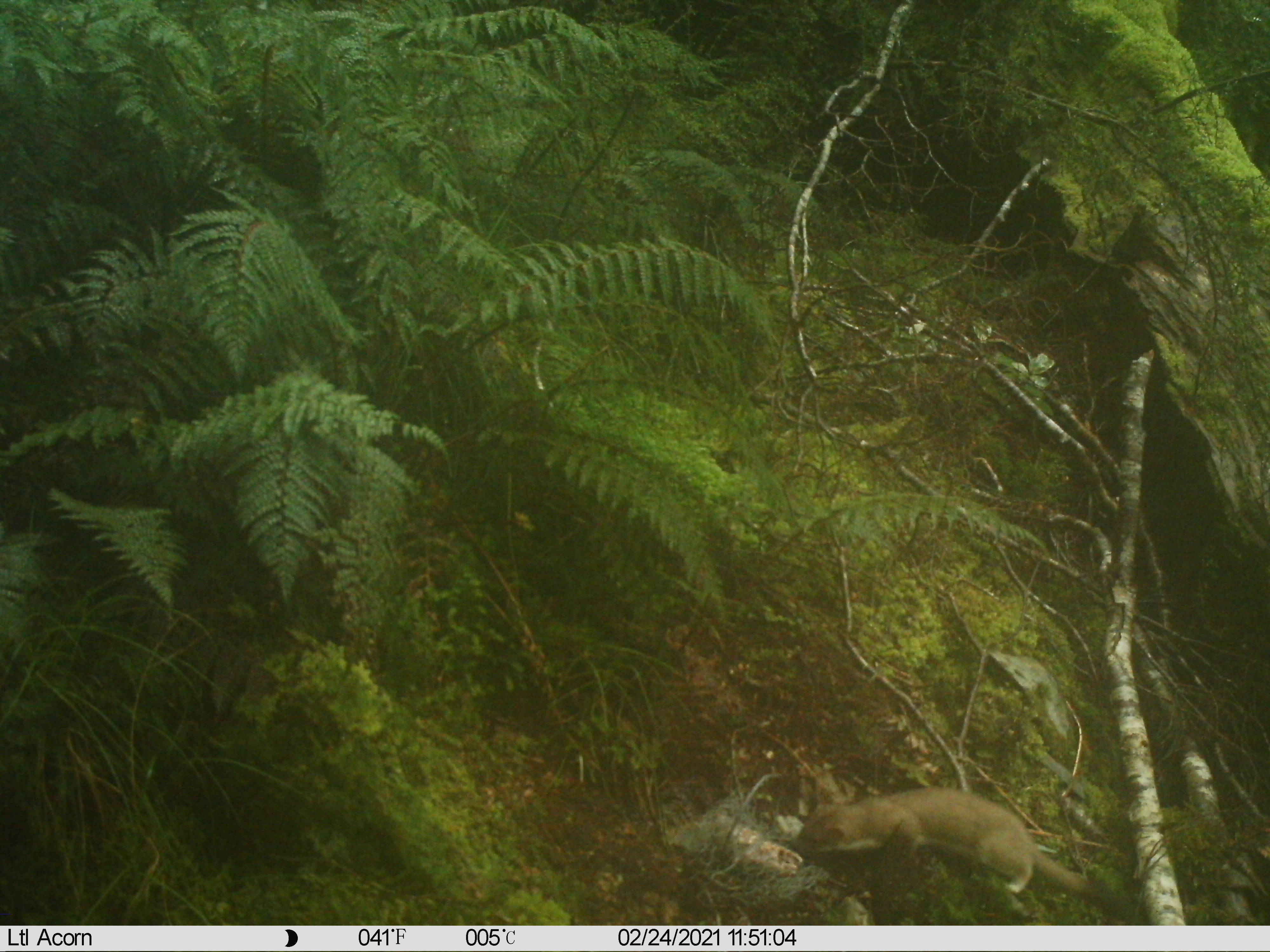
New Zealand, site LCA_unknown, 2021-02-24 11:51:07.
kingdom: Animalia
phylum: Chordata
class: Mammalia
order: Carnivora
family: Mustelidae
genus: Mustela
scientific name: Mustela erminea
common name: stoat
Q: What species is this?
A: Stoat (Mustela erminea).